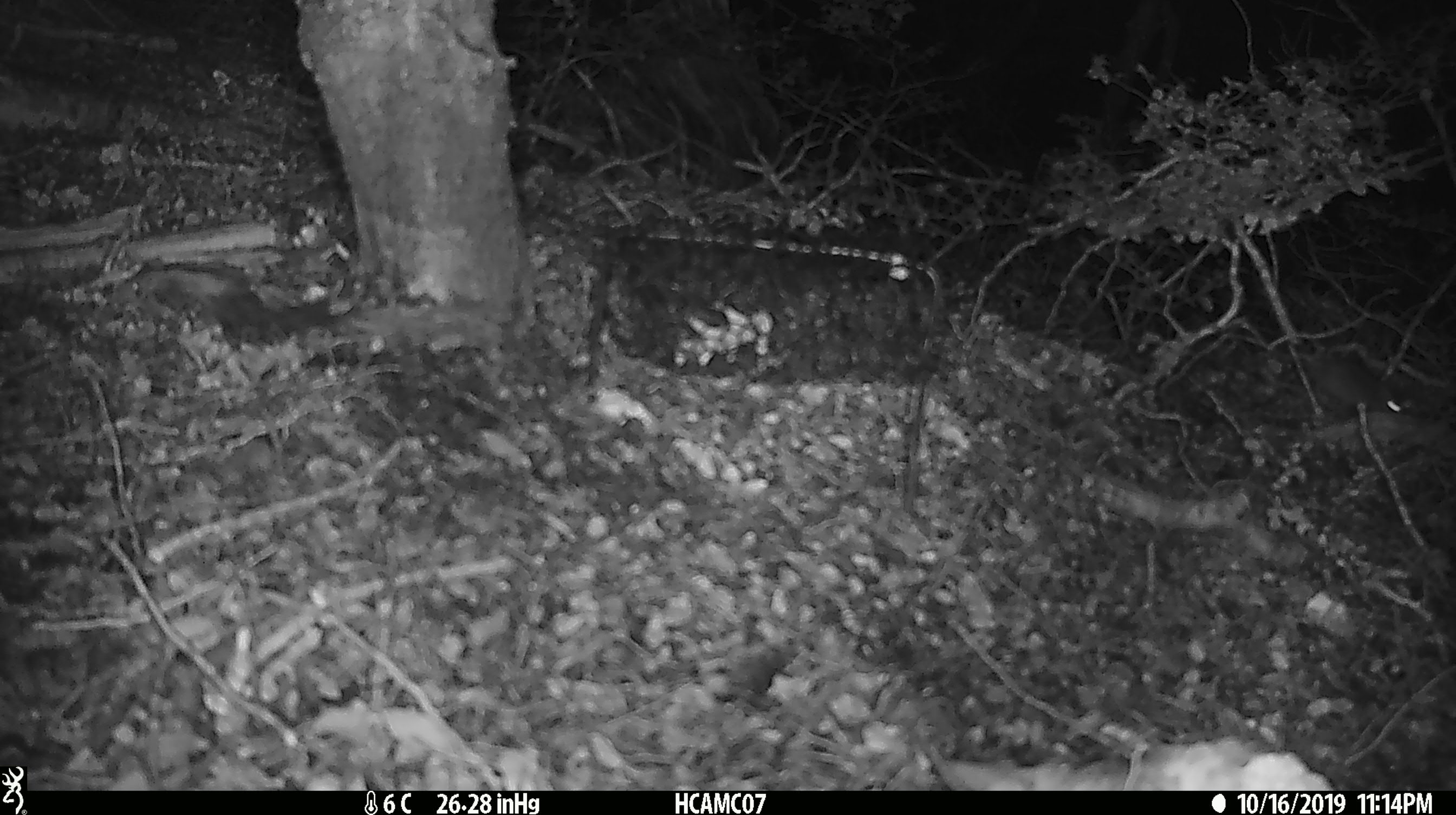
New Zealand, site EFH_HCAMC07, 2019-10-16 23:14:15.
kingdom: Animalia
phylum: Chordata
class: Mammalia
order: Rodentia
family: Muridae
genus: Mus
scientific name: Mus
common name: mouse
Mouse (Mus).